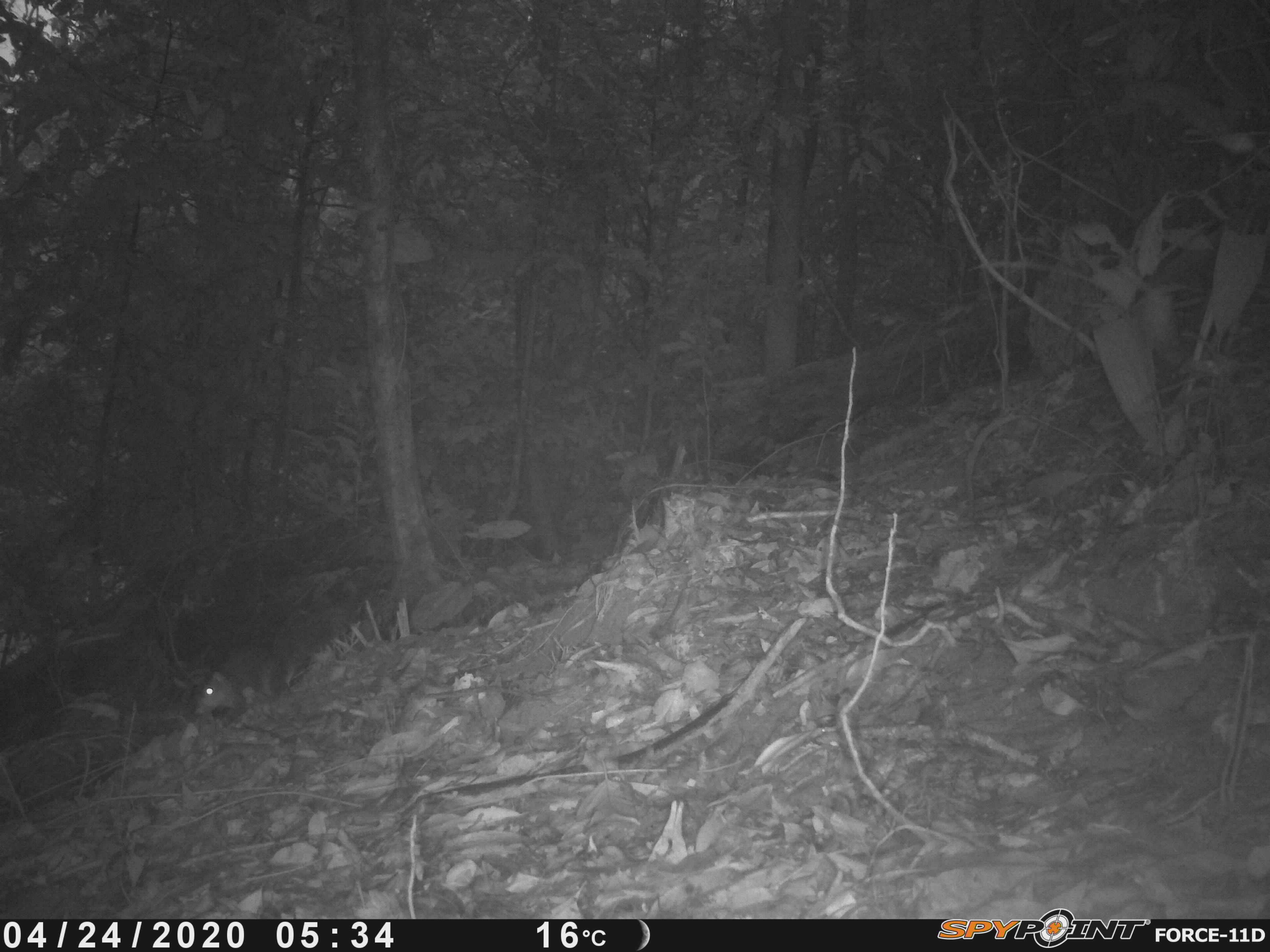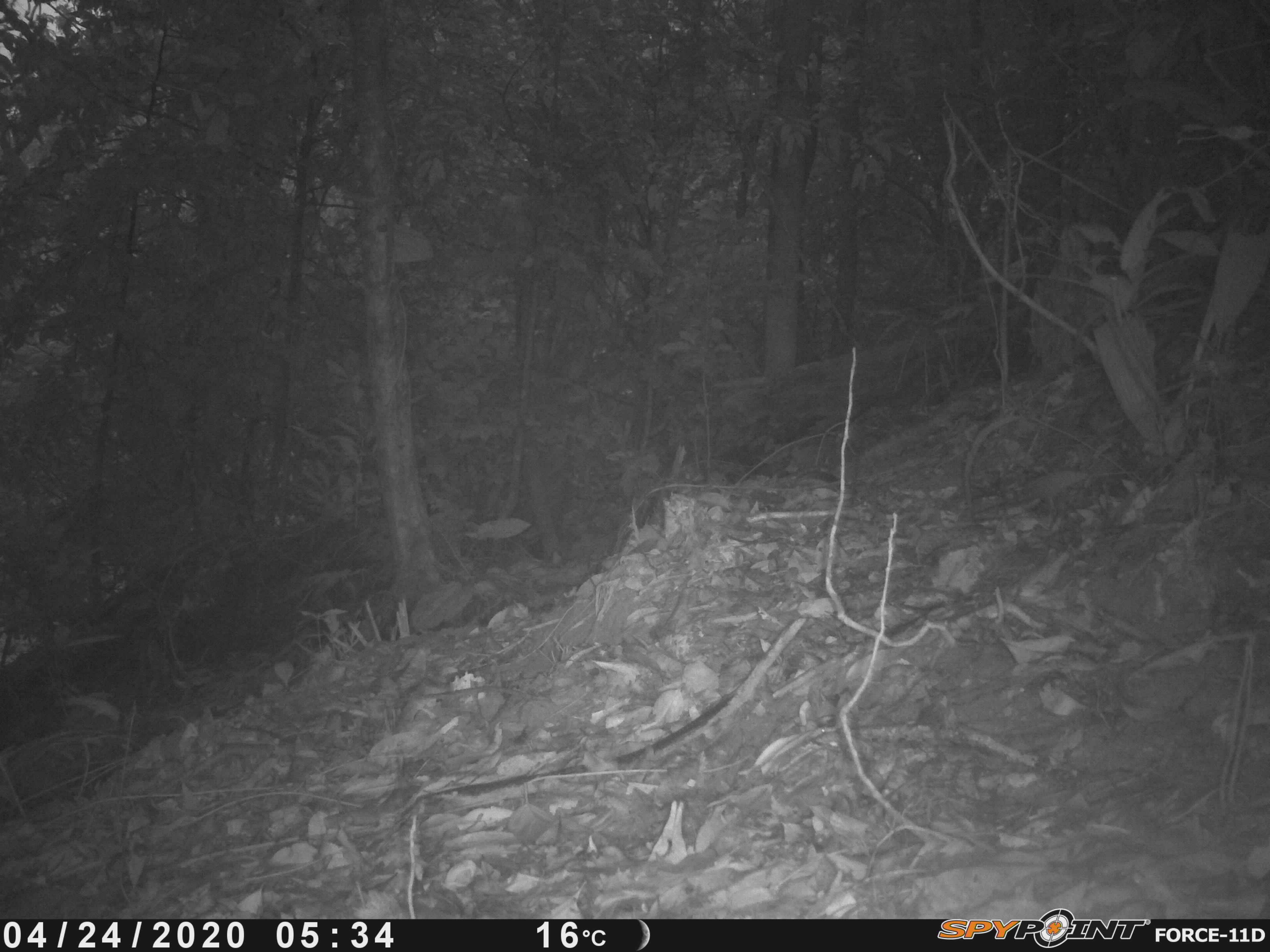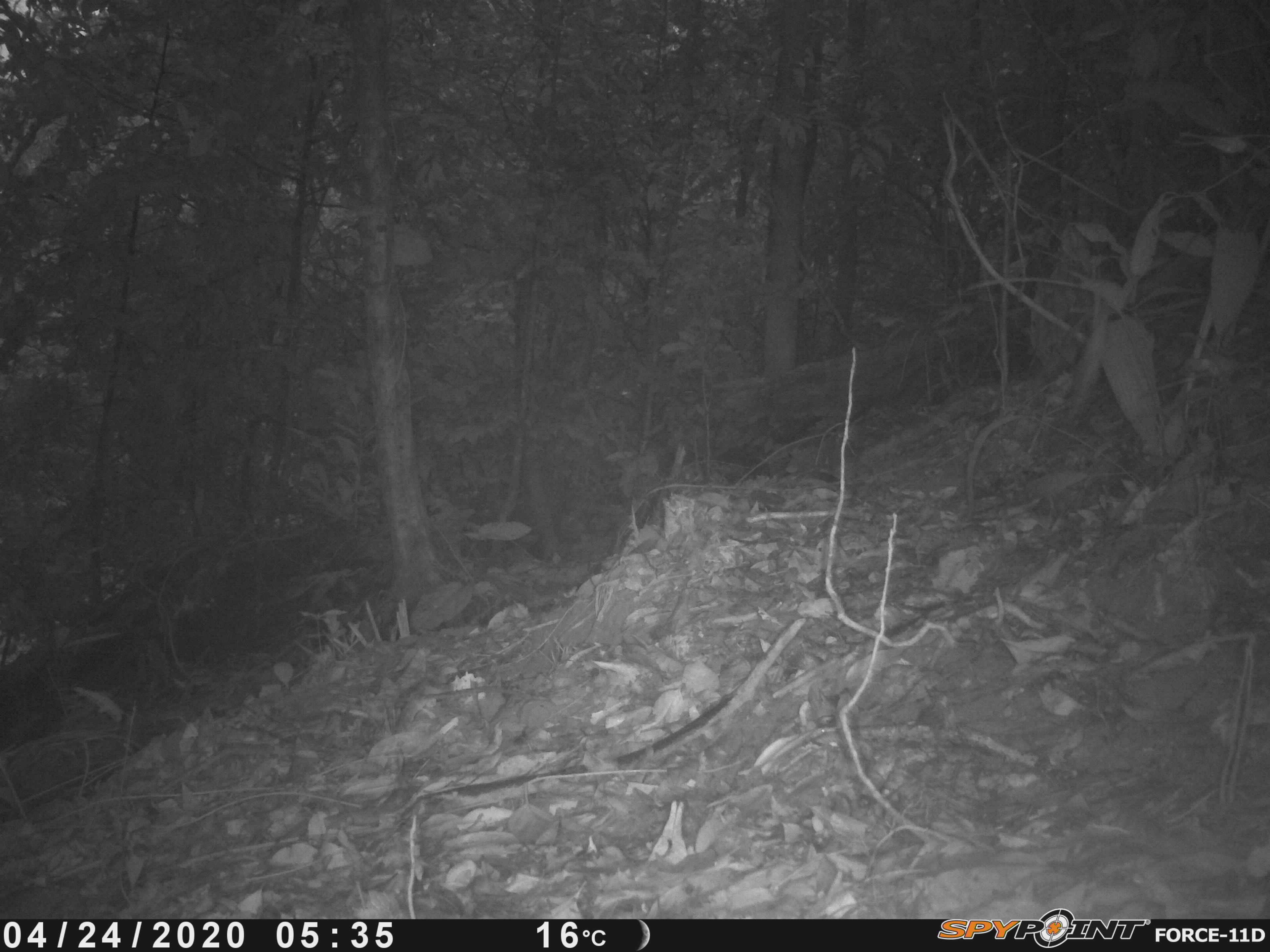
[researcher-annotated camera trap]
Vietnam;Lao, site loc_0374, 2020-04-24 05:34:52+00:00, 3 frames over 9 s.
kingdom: Animalia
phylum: Chordata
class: Mammalia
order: Rodentia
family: Sciuridae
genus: Dremomys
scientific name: Dremomys rufigenis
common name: red-cheeked squirrel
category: red cheeked squirrel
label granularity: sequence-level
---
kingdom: Animalia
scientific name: Animalia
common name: animal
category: unidentified animal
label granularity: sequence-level